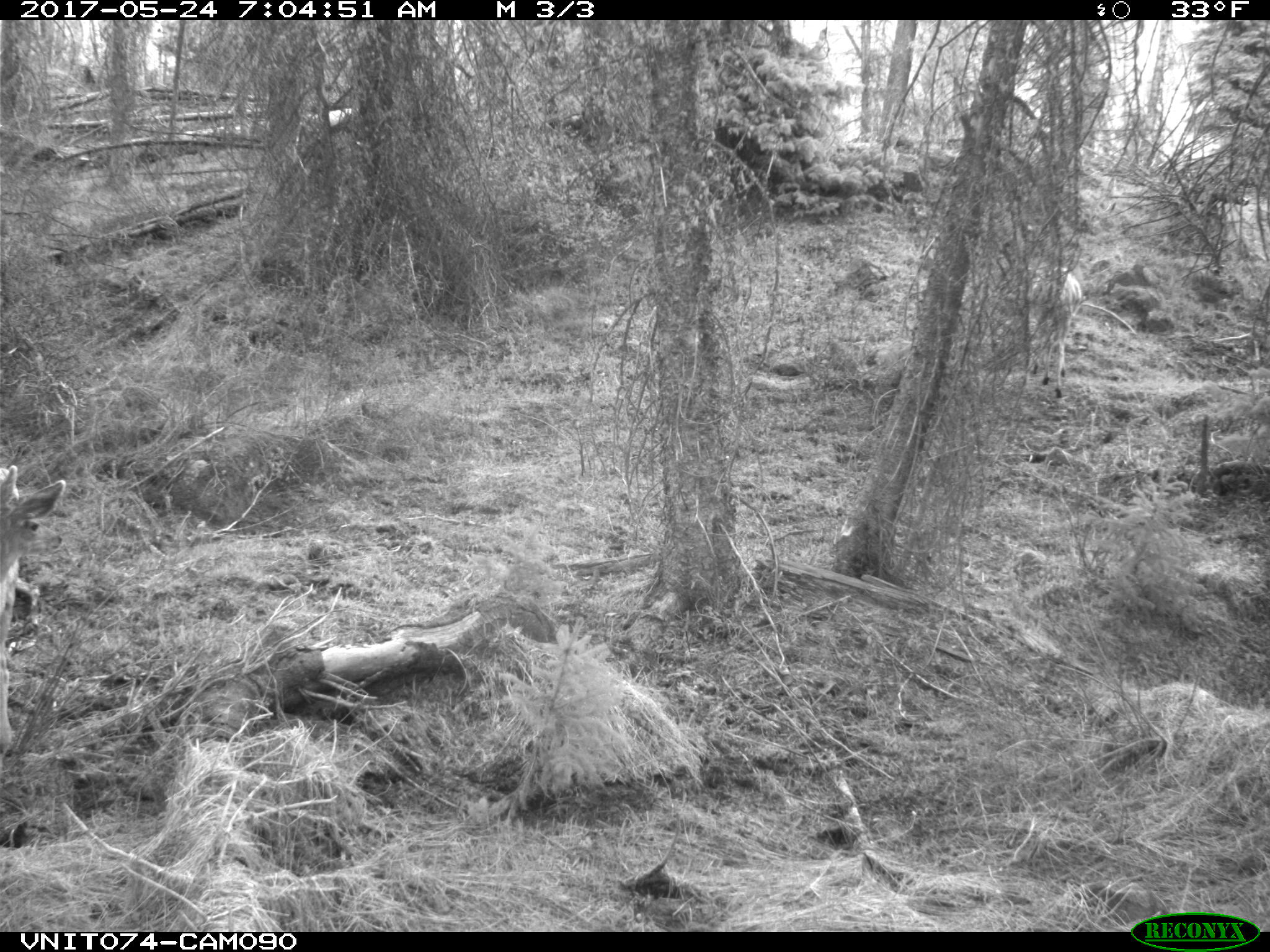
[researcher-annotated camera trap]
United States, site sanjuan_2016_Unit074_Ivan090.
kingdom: Animalia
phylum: Chordata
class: Mammalia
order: Artiodactyla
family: Cervidae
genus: Odocoileus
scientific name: Odocoileus hemionus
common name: mule deer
Odocoileus hemionus (mule deer).